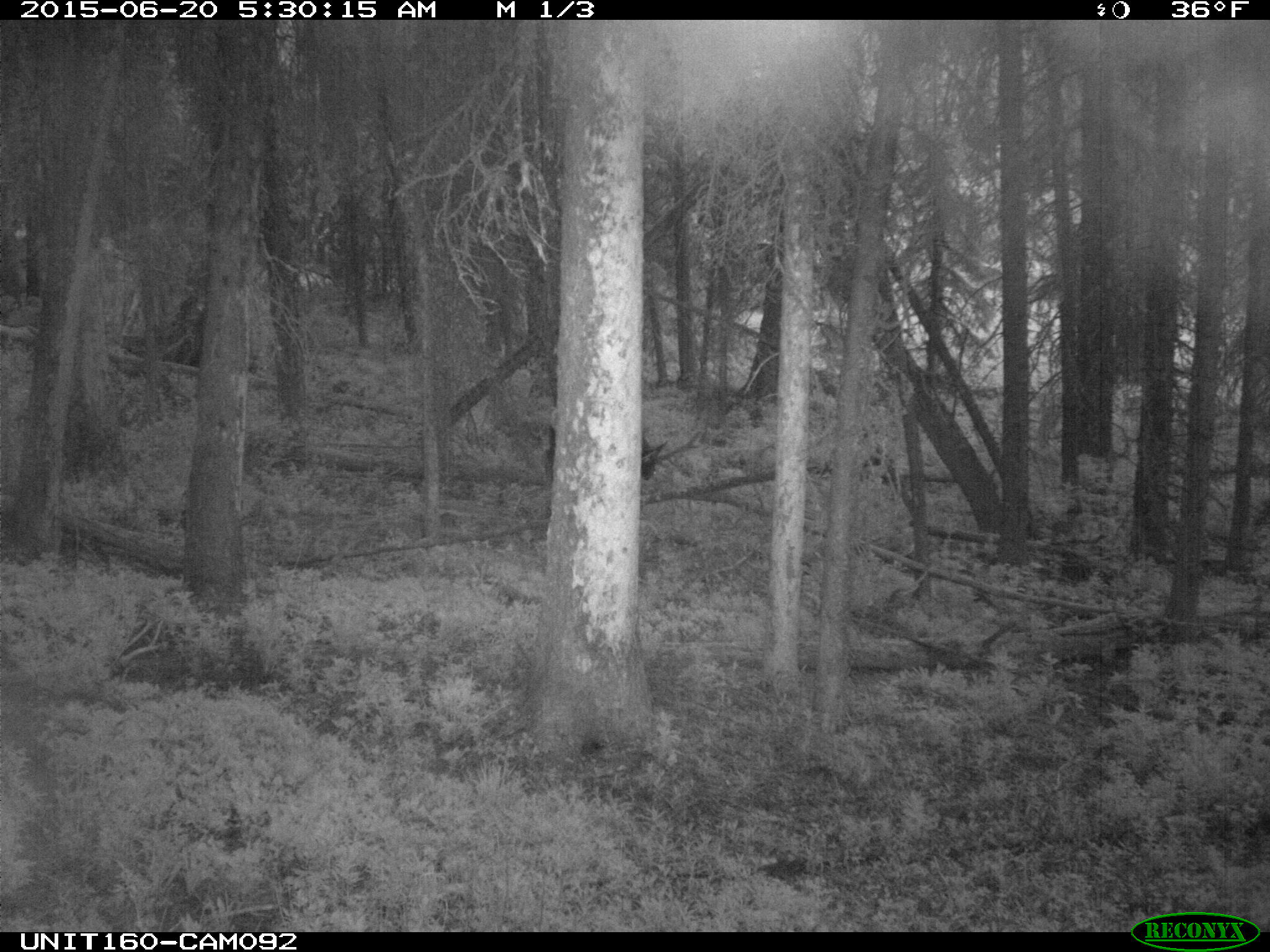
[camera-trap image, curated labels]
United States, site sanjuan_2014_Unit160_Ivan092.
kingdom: Animalia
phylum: Chordata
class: Mammalia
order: Artiodactyla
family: Cervidae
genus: Cervus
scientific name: Cervus elaphus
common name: red deer